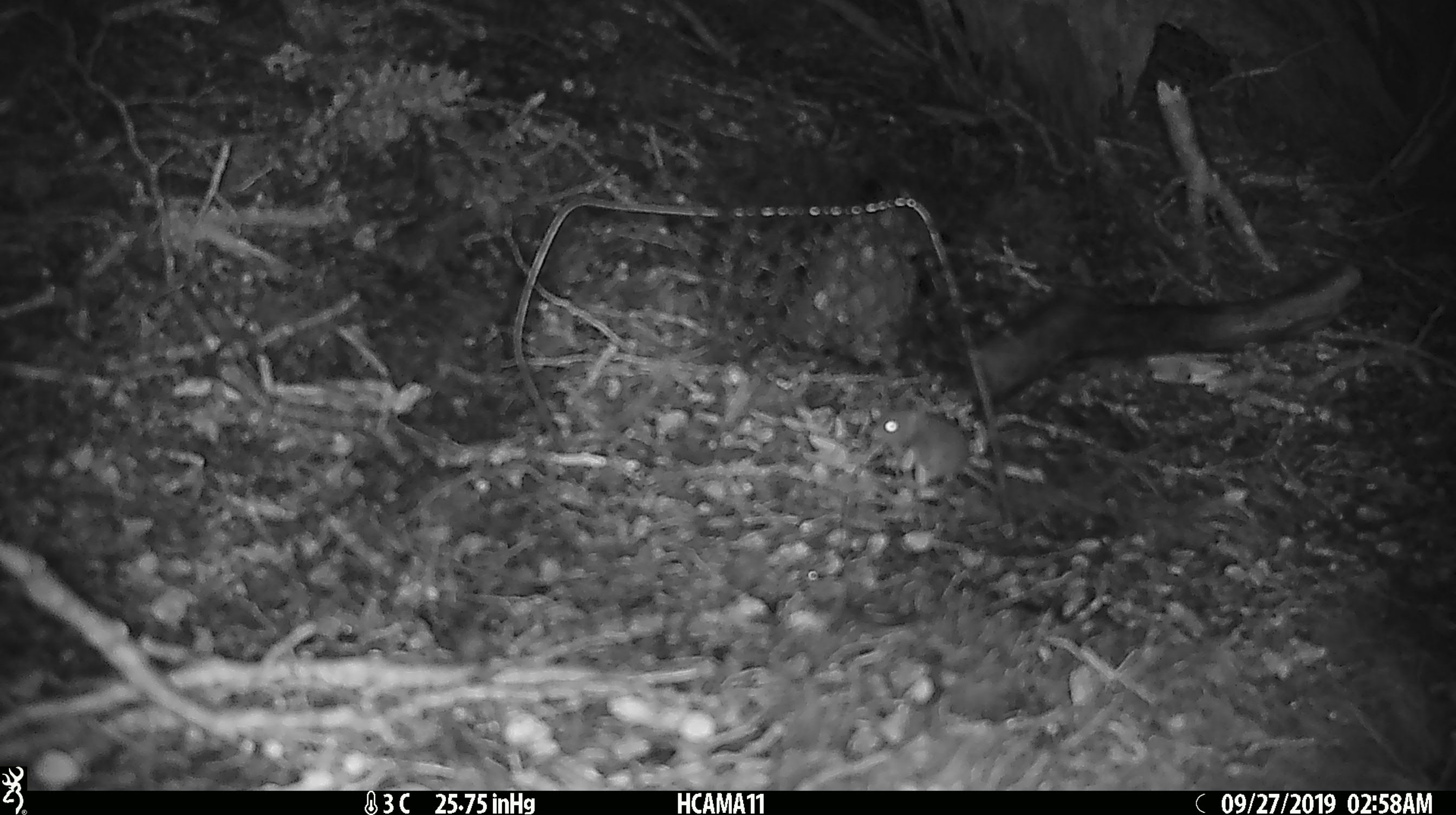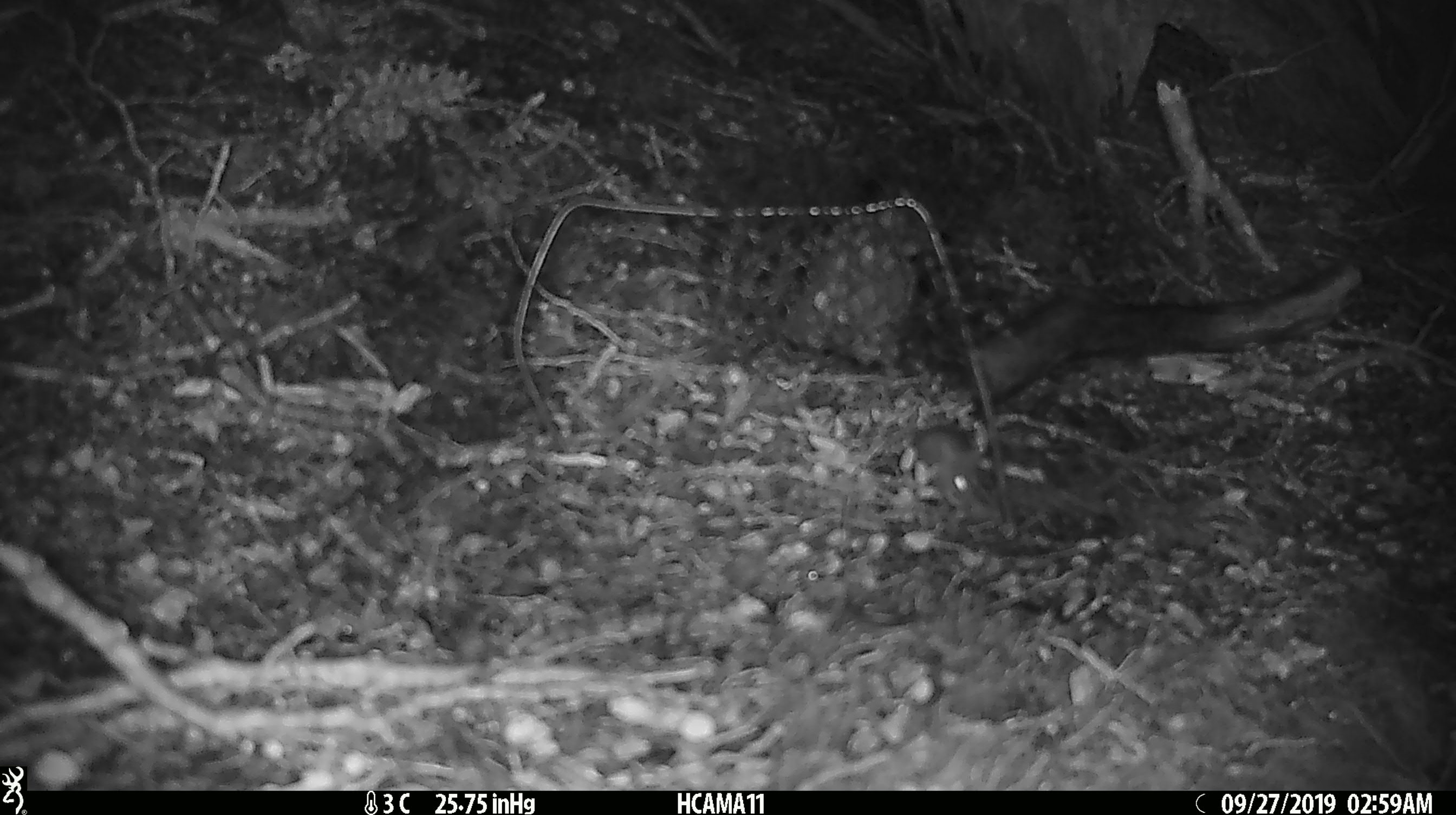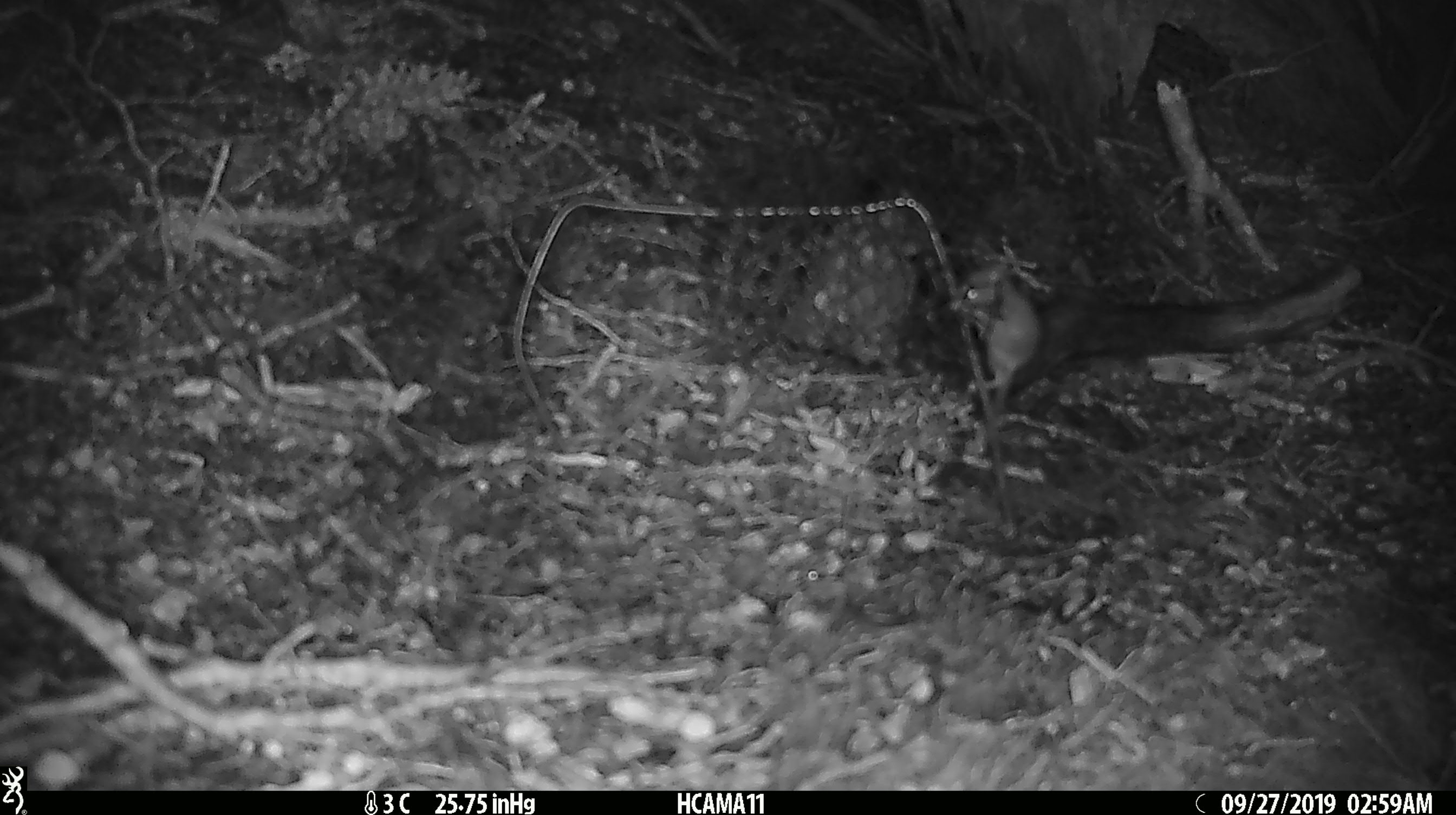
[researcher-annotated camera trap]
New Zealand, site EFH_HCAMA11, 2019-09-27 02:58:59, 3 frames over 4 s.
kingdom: Animalia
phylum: Chordata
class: Mammalia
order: Rodentia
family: Muridae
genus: Mus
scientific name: Mus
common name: mouse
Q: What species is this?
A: Mouse (Mus).